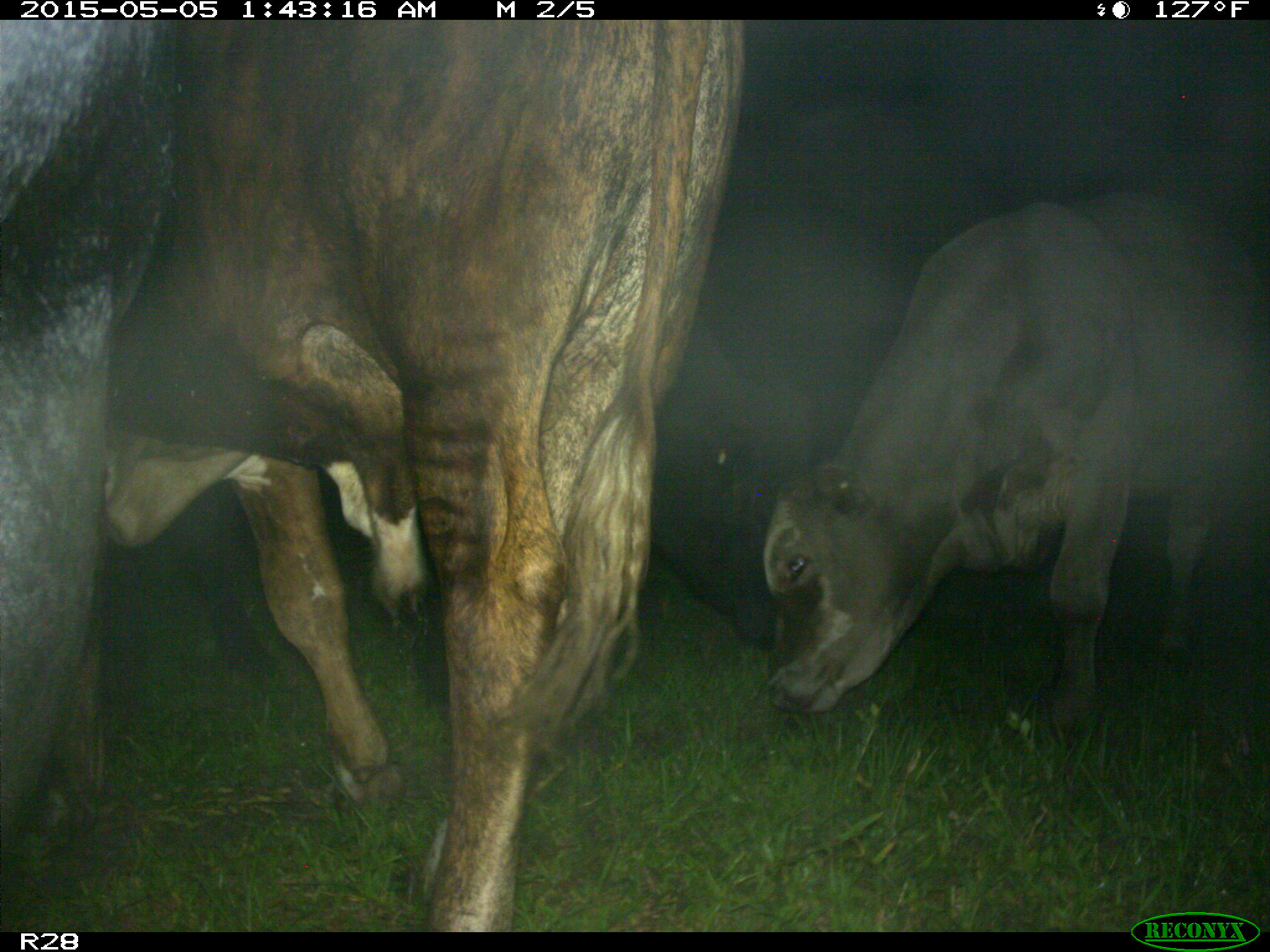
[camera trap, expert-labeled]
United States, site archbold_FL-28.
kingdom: Animalia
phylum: Chordata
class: Mammalia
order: Artiodactyla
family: Bovidae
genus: Bos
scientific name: Bos taurus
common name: domestic cow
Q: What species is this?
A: Bos taurus (domestic cow).